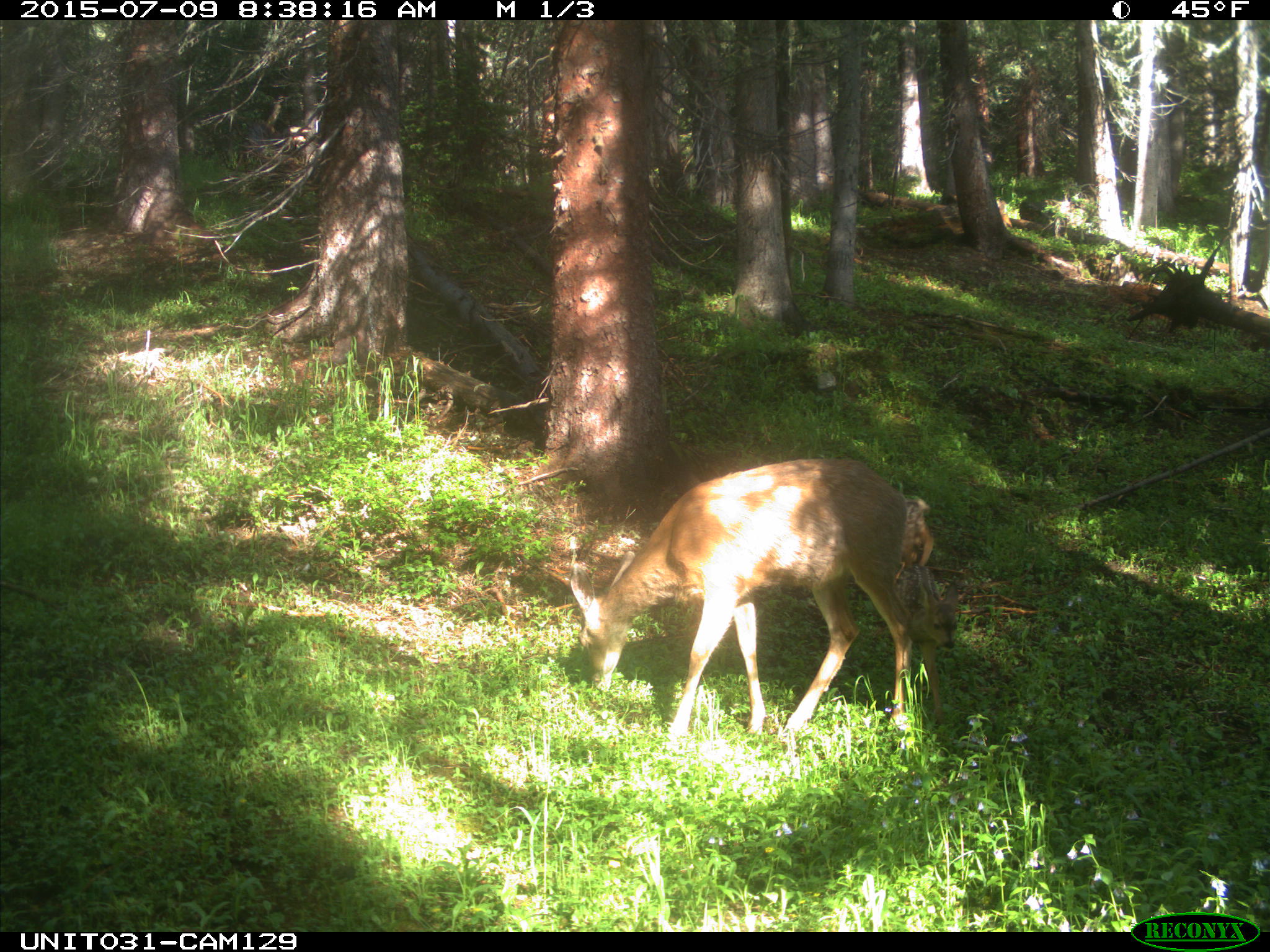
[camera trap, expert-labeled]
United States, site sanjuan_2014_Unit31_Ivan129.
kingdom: Animalia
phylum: Chordata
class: Mammalia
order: Artiodactyla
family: Cervidae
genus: Odocoileus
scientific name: Odocoileus hemionus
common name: mule deer